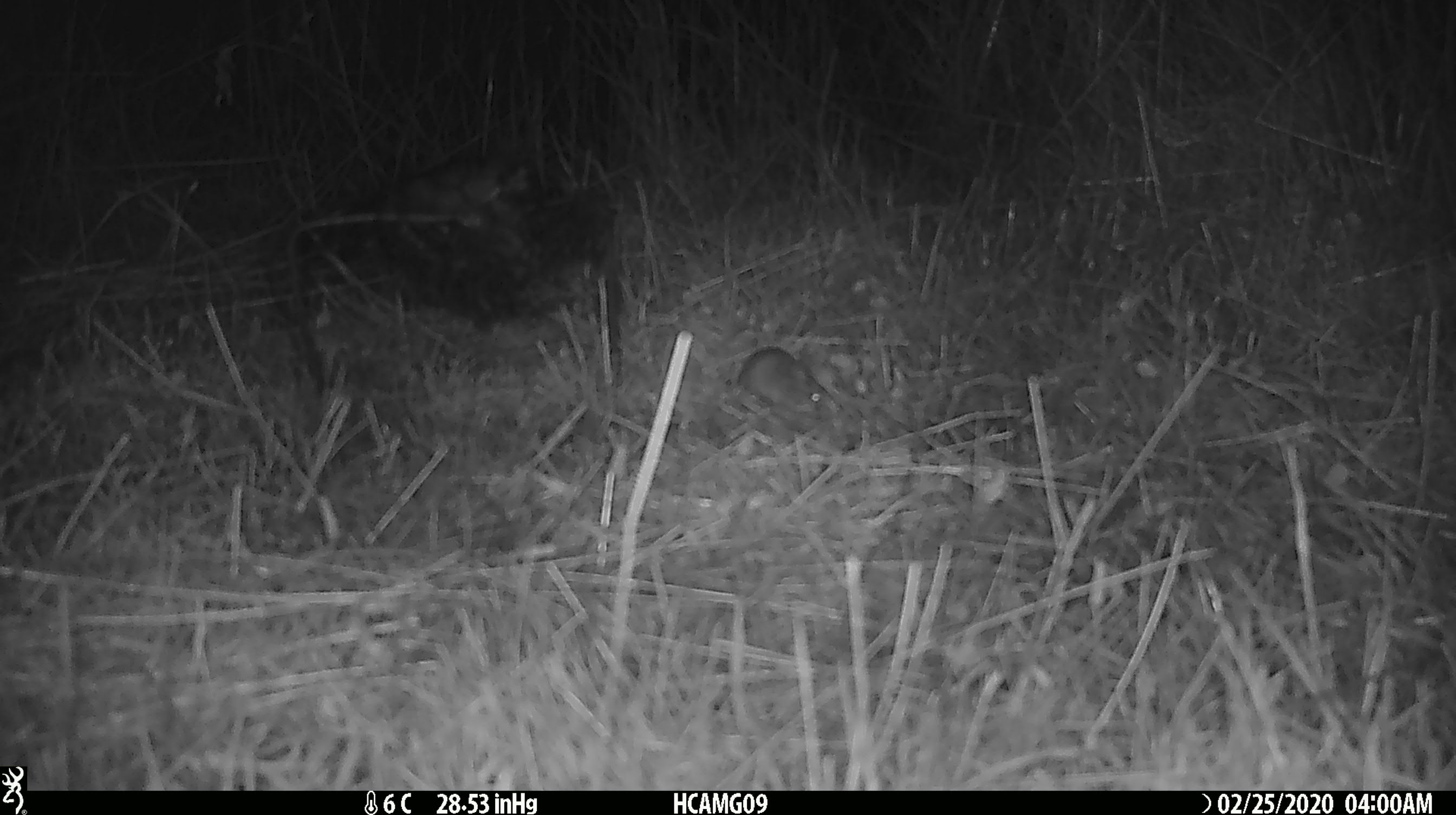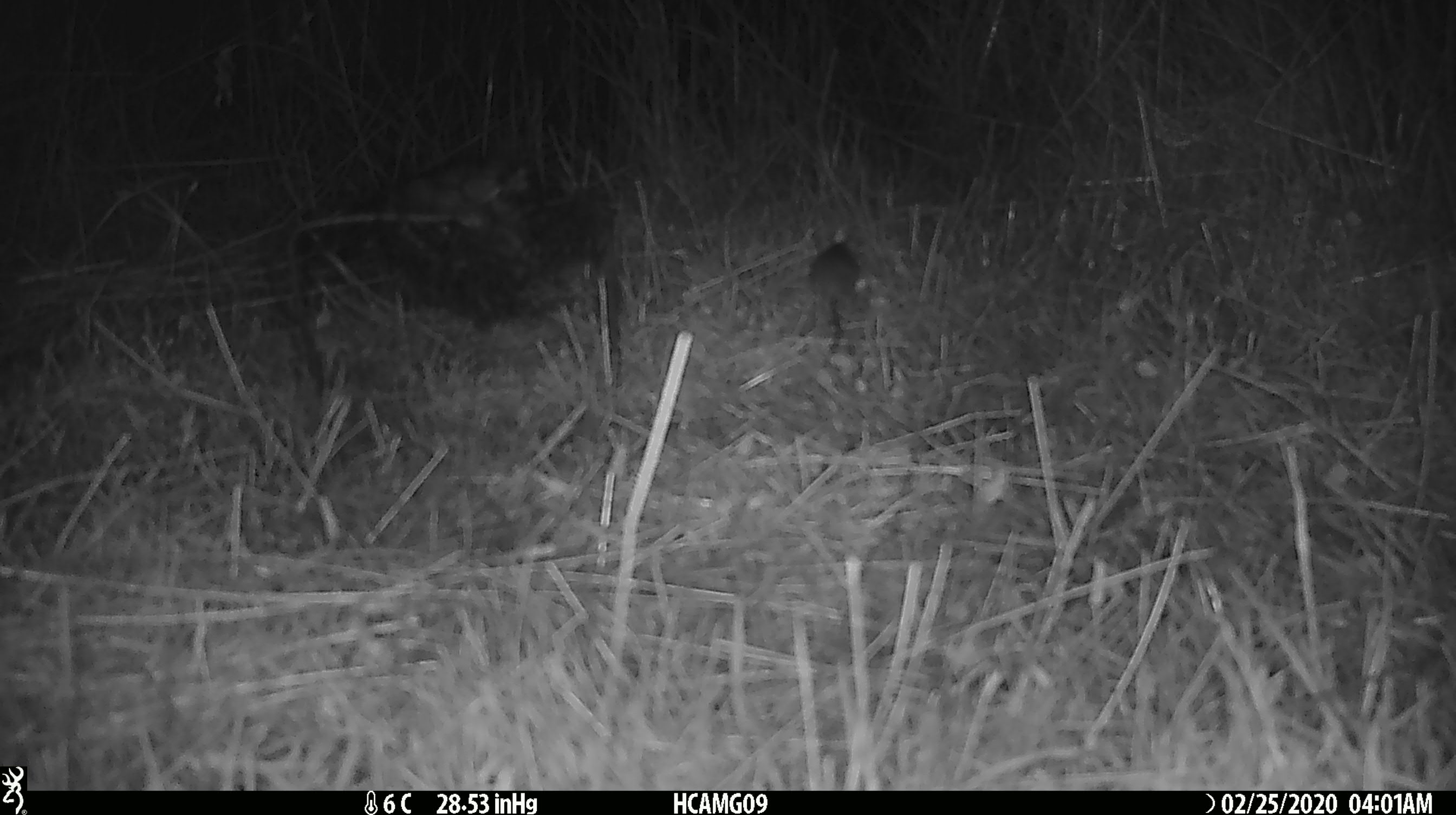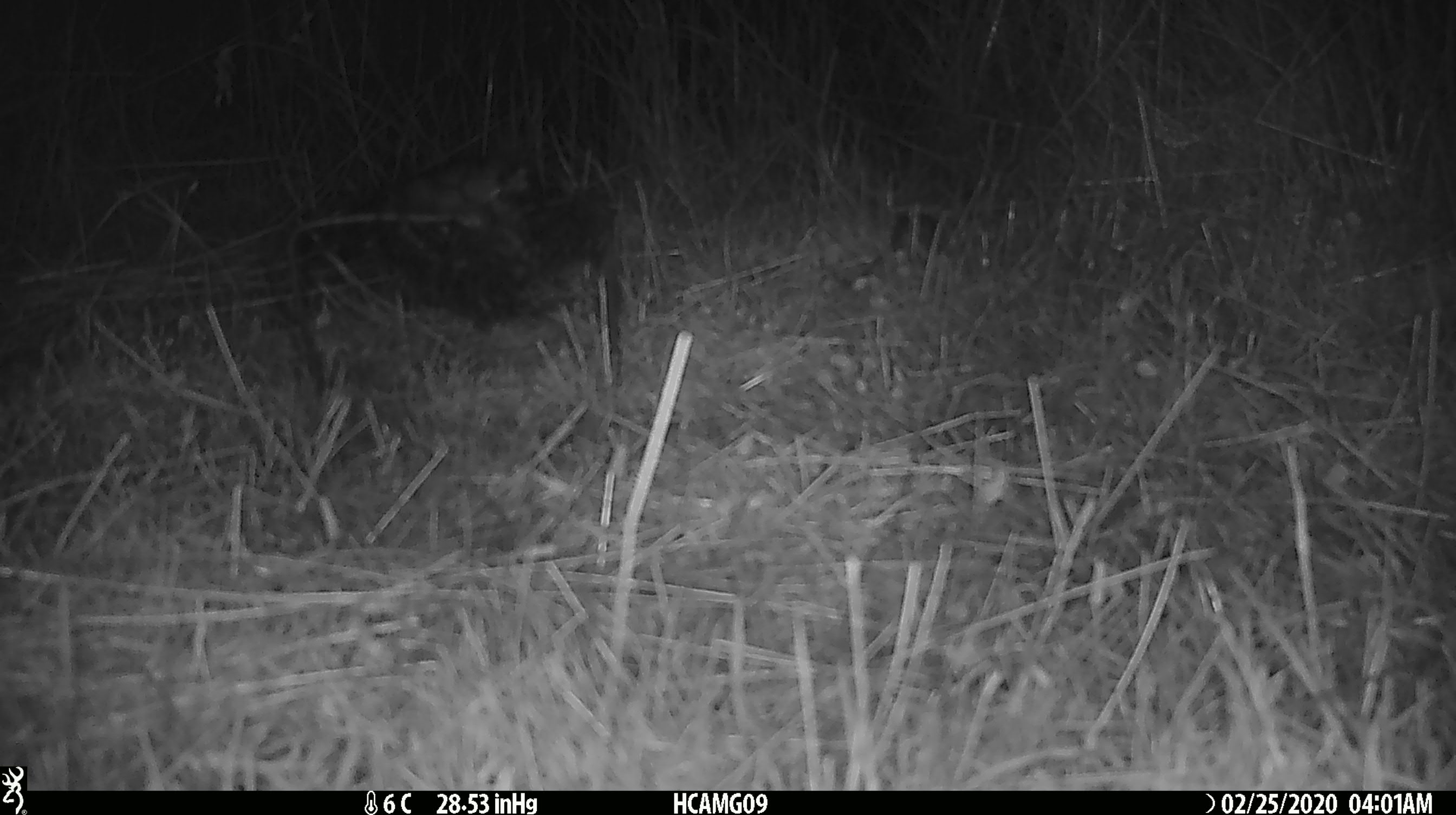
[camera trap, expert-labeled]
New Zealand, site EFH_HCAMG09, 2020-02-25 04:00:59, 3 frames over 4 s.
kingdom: Animalia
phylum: Chordata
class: Mammalia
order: Rodentia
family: Muridae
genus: Mus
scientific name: Mus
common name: mouse